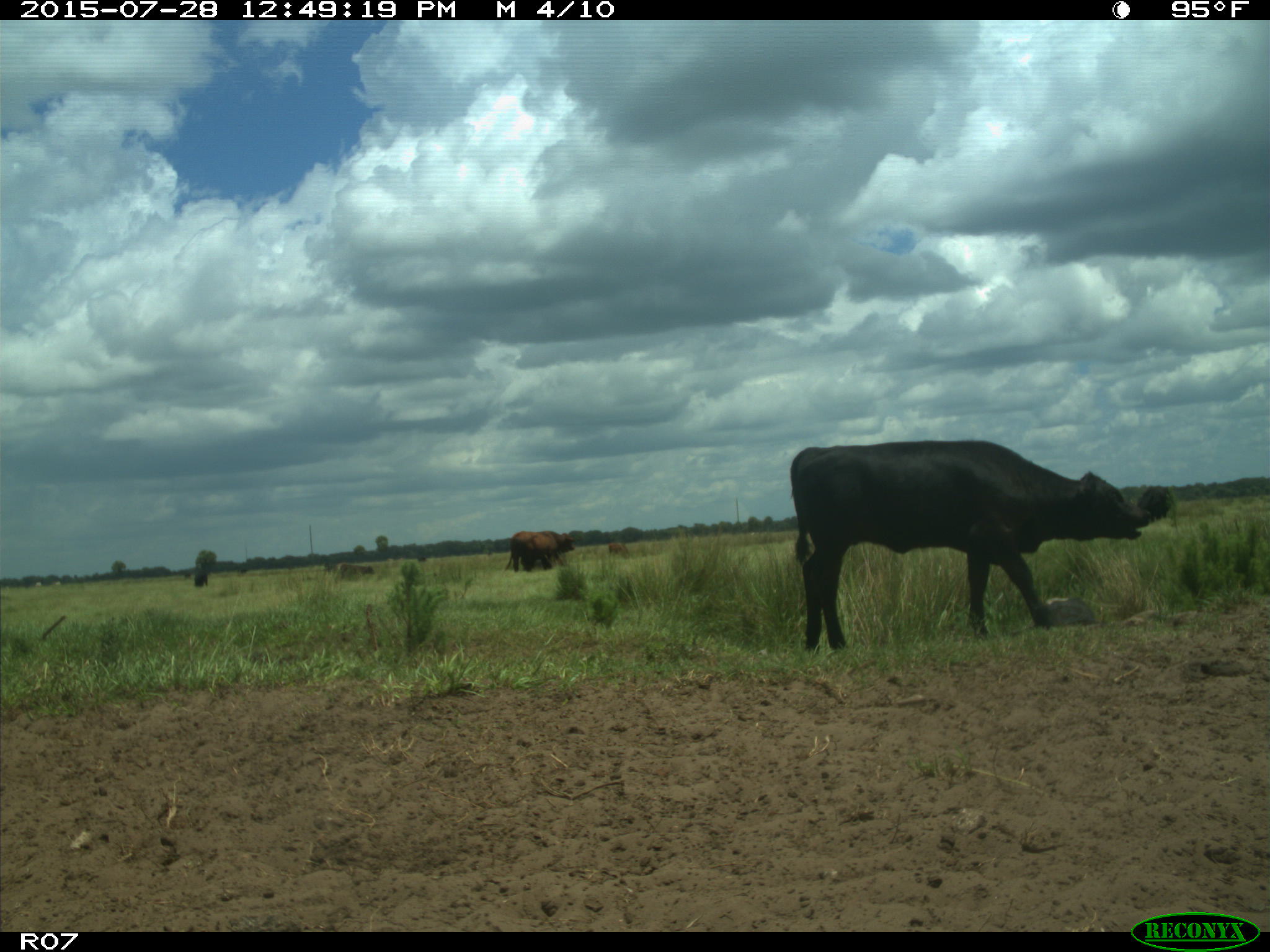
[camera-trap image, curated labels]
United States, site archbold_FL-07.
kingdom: Animalia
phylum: Chordata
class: Mammalia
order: Artiodactyla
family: Bovidae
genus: Bos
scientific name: Bos taurus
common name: domestic cow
Bos taurus (domestic cow).